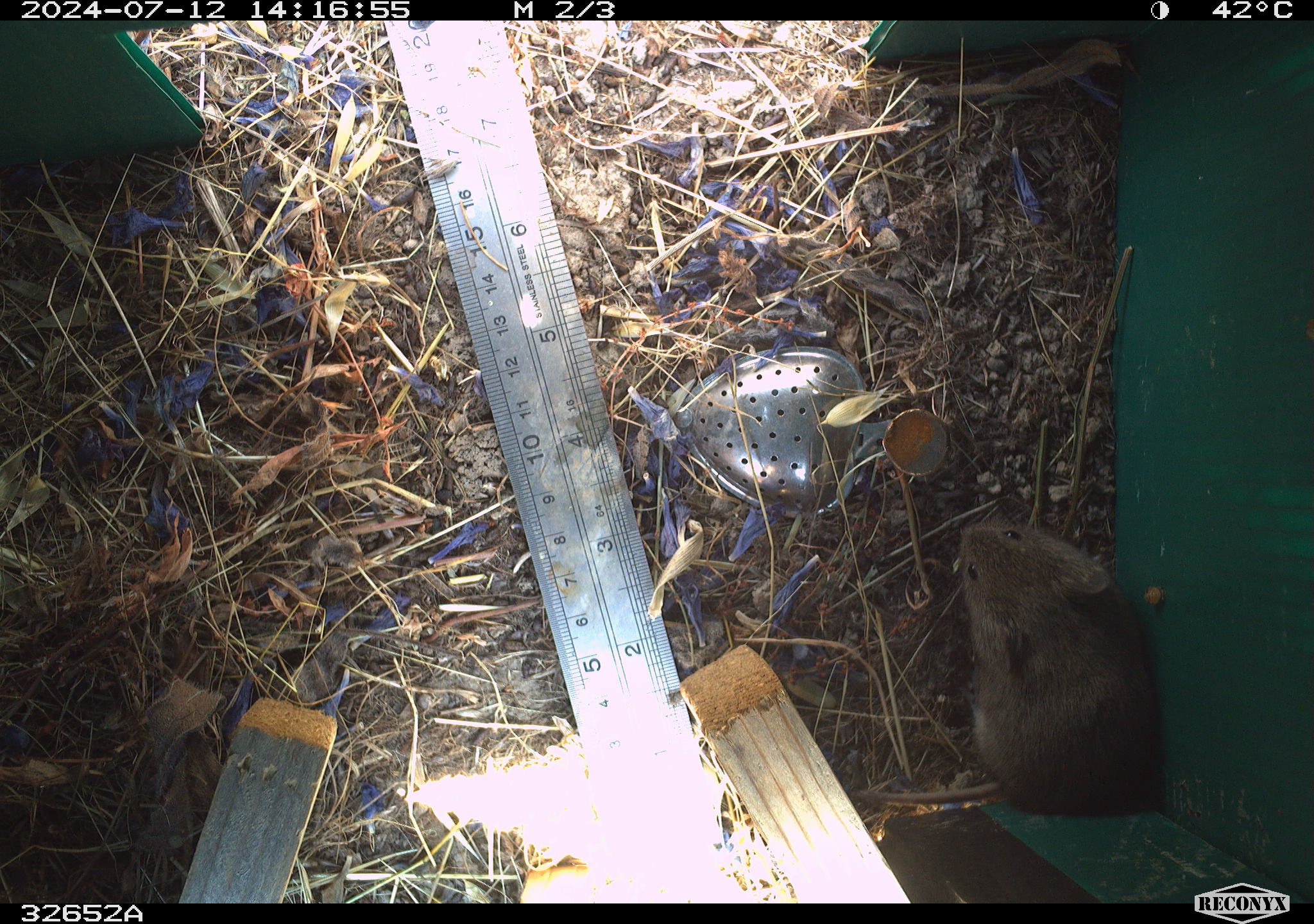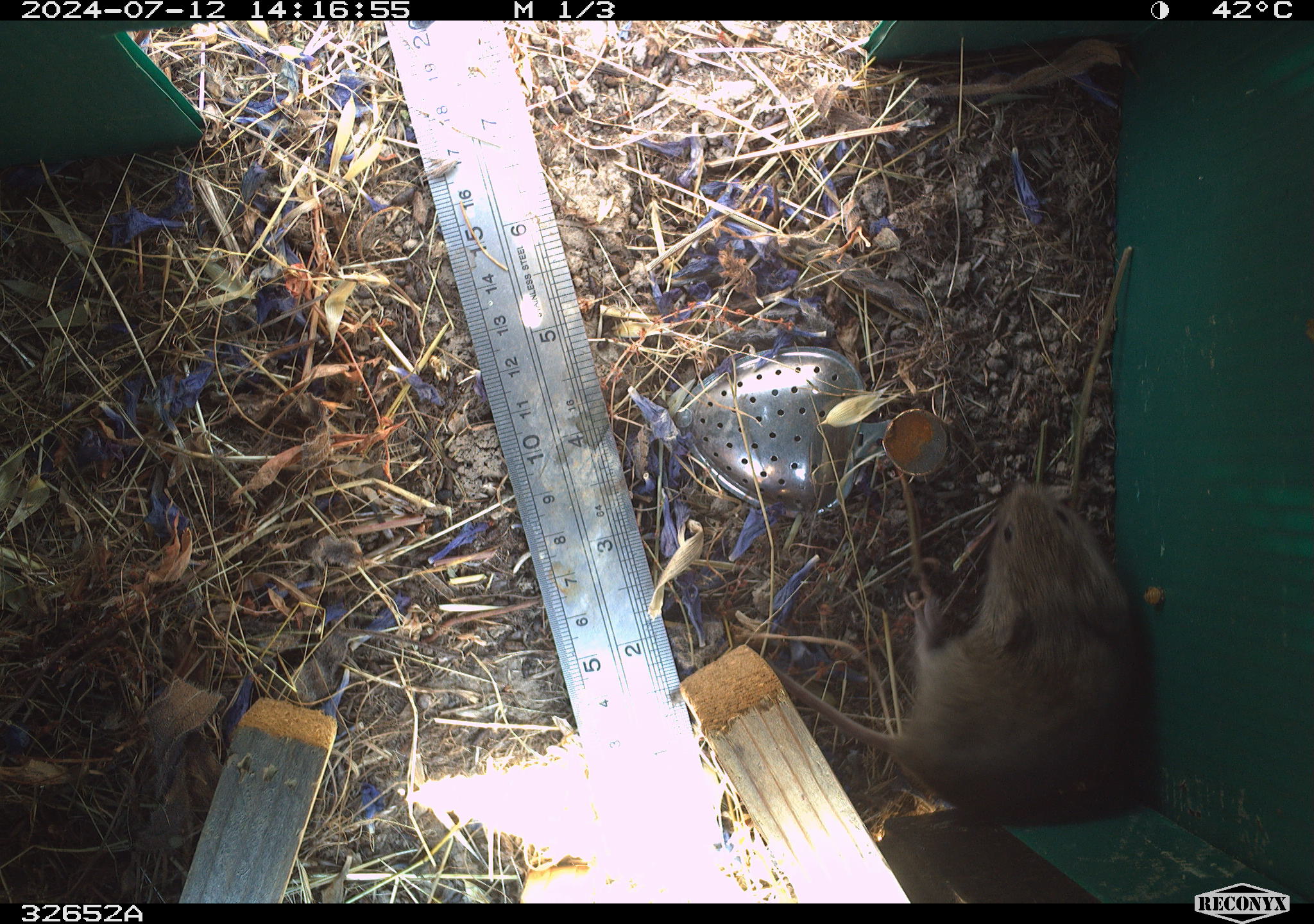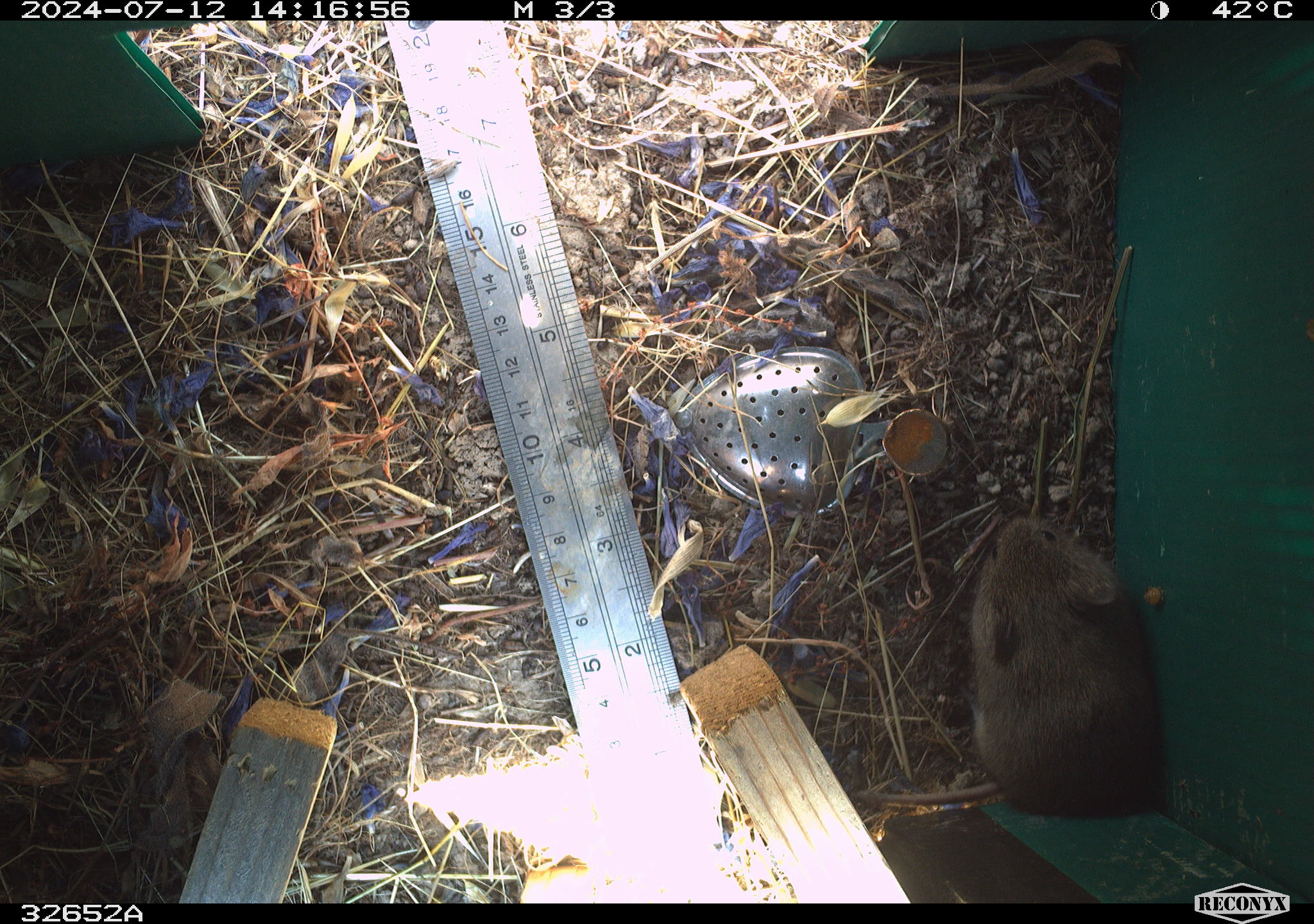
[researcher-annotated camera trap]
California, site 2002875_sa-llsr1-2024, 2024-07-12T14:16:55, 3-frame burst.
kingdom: Animalia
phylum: Chordata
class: Mammalia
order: Rodentia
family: Cricetidae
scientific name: Arvicolinae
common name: voles, lemmings, and muskrats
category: arvicolinae subfamily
Arvicolinae subfamily (voles, lemmings, and muskrats) (Arvicolinae).